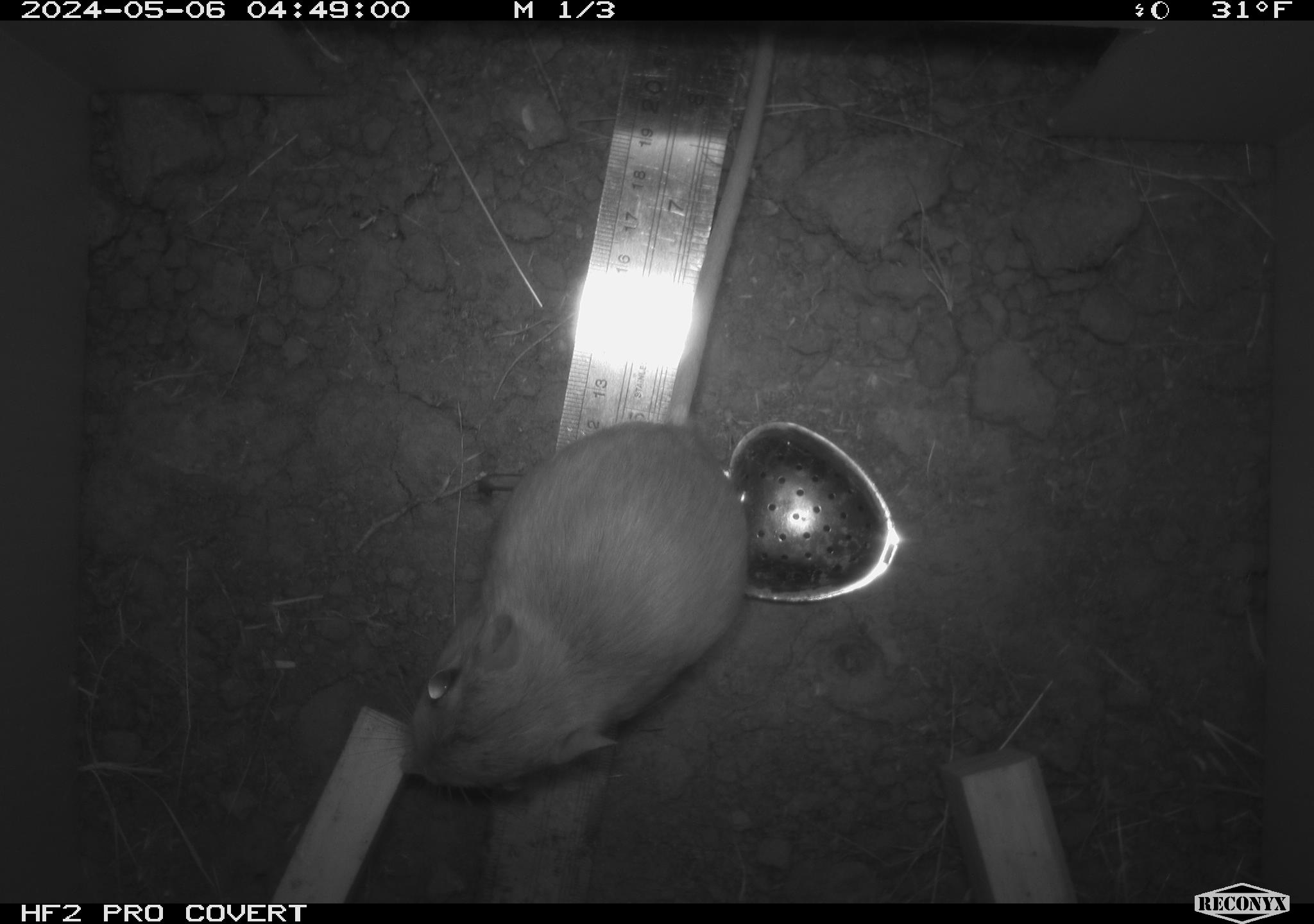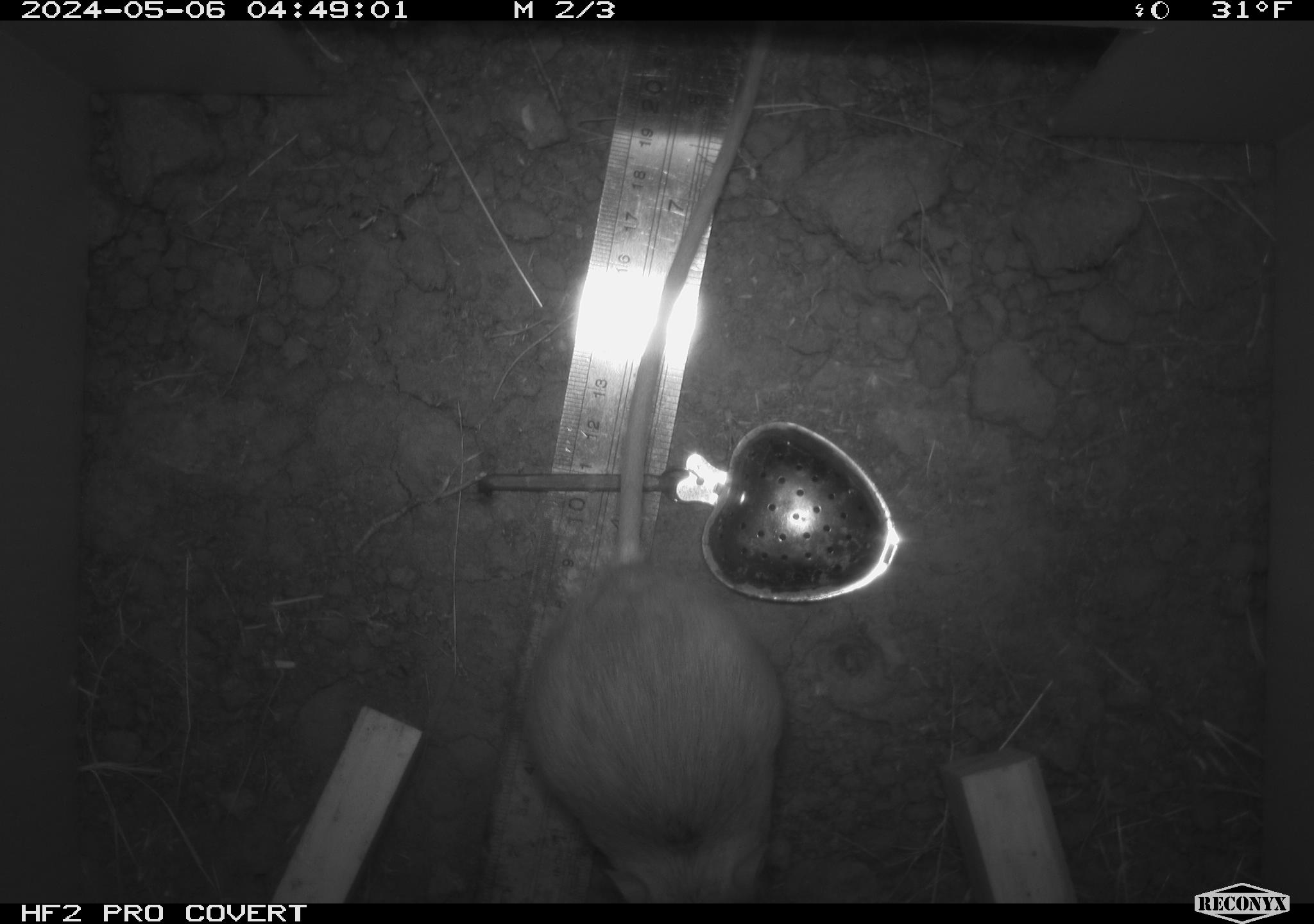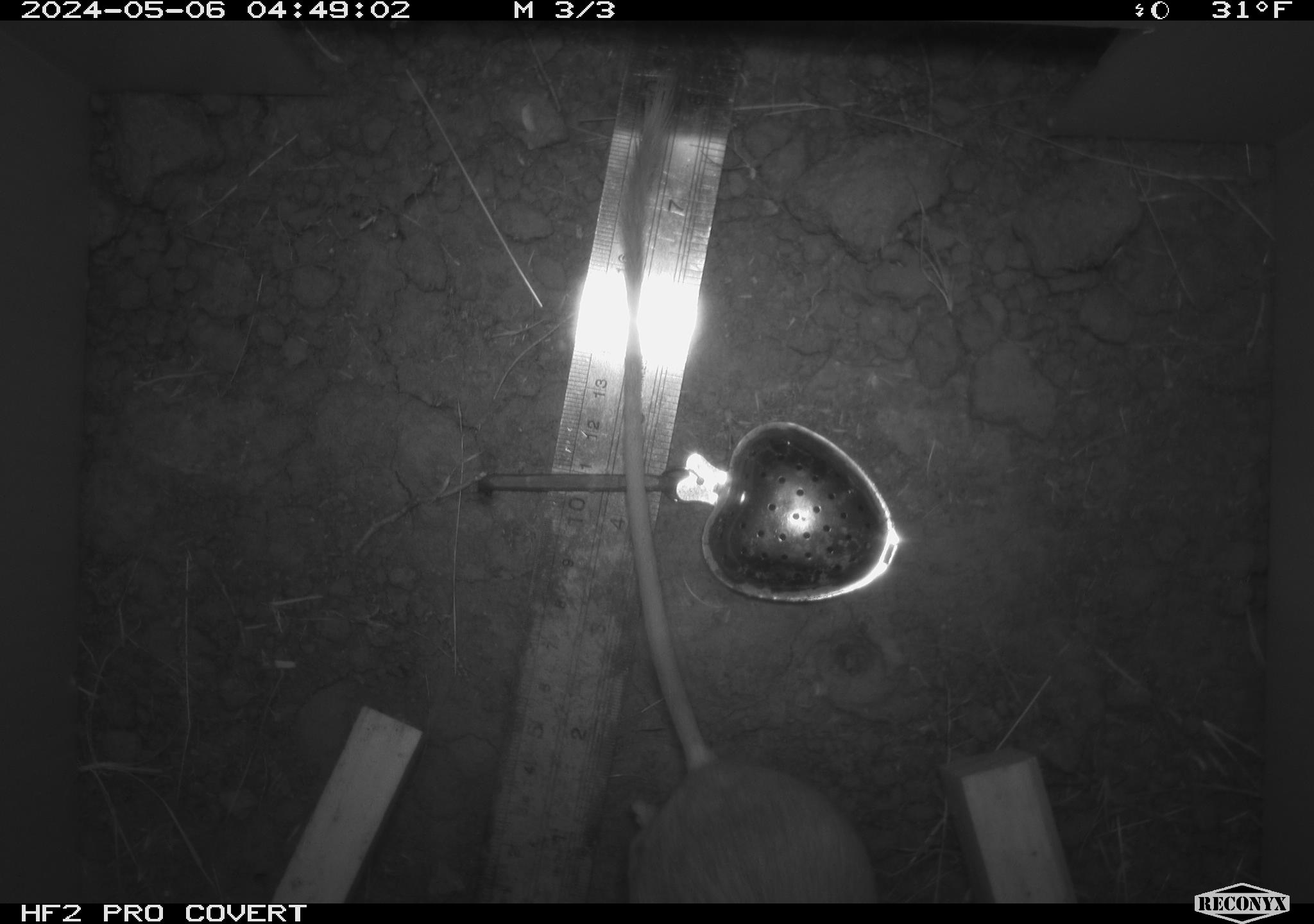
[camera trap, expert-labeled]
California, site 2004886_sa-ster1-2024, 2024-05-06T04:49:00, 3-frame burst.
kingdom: Animalia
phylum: Chordata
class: Mammalia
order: Rodentia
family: Heteromyidae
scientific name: Heteromyidae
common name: kangaroo rats and pocket mice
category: heteromyidae family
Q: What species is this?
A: Heteromyidae family (kangaroo rats and pocket mice) (Heteromyidae).